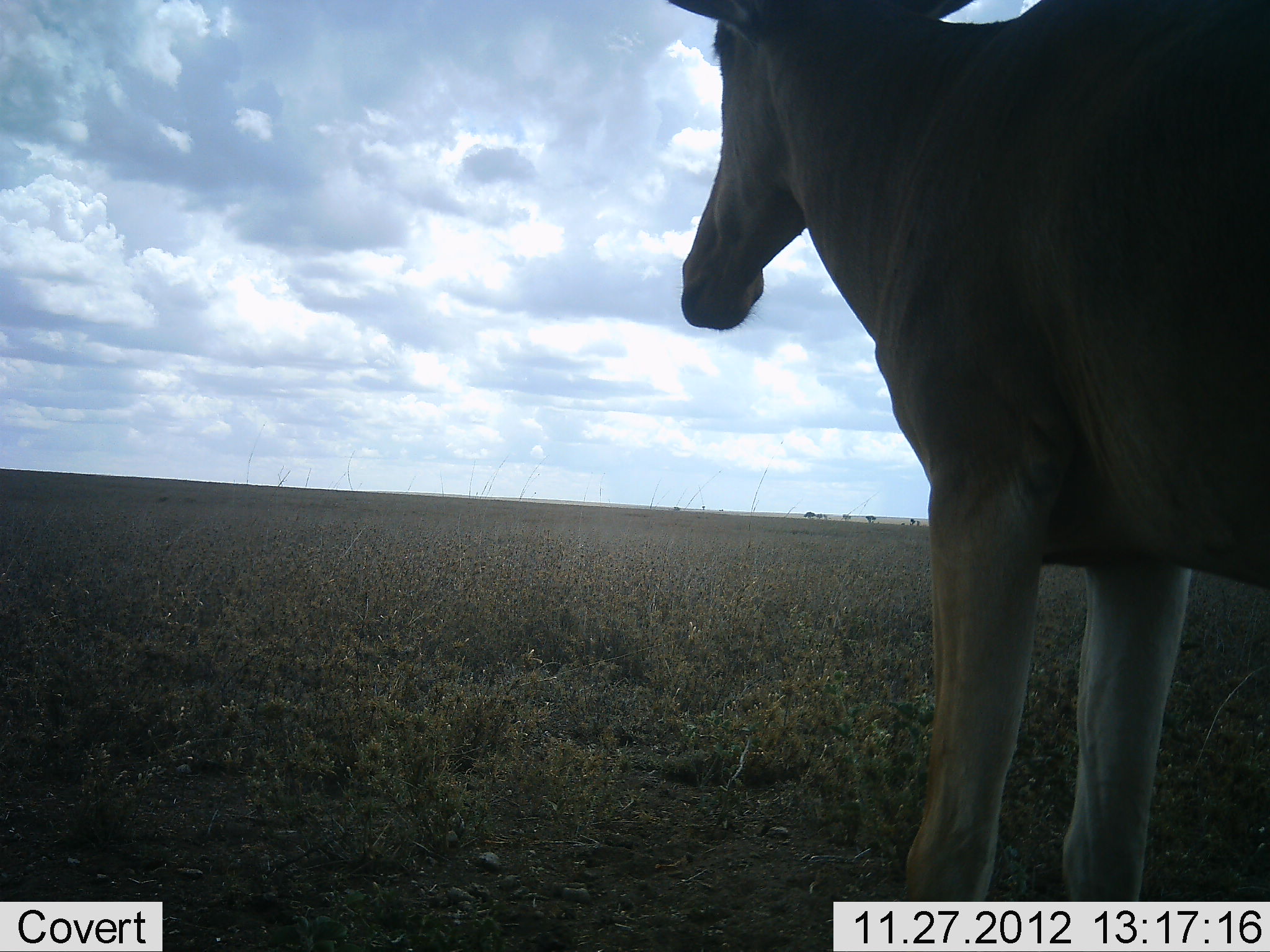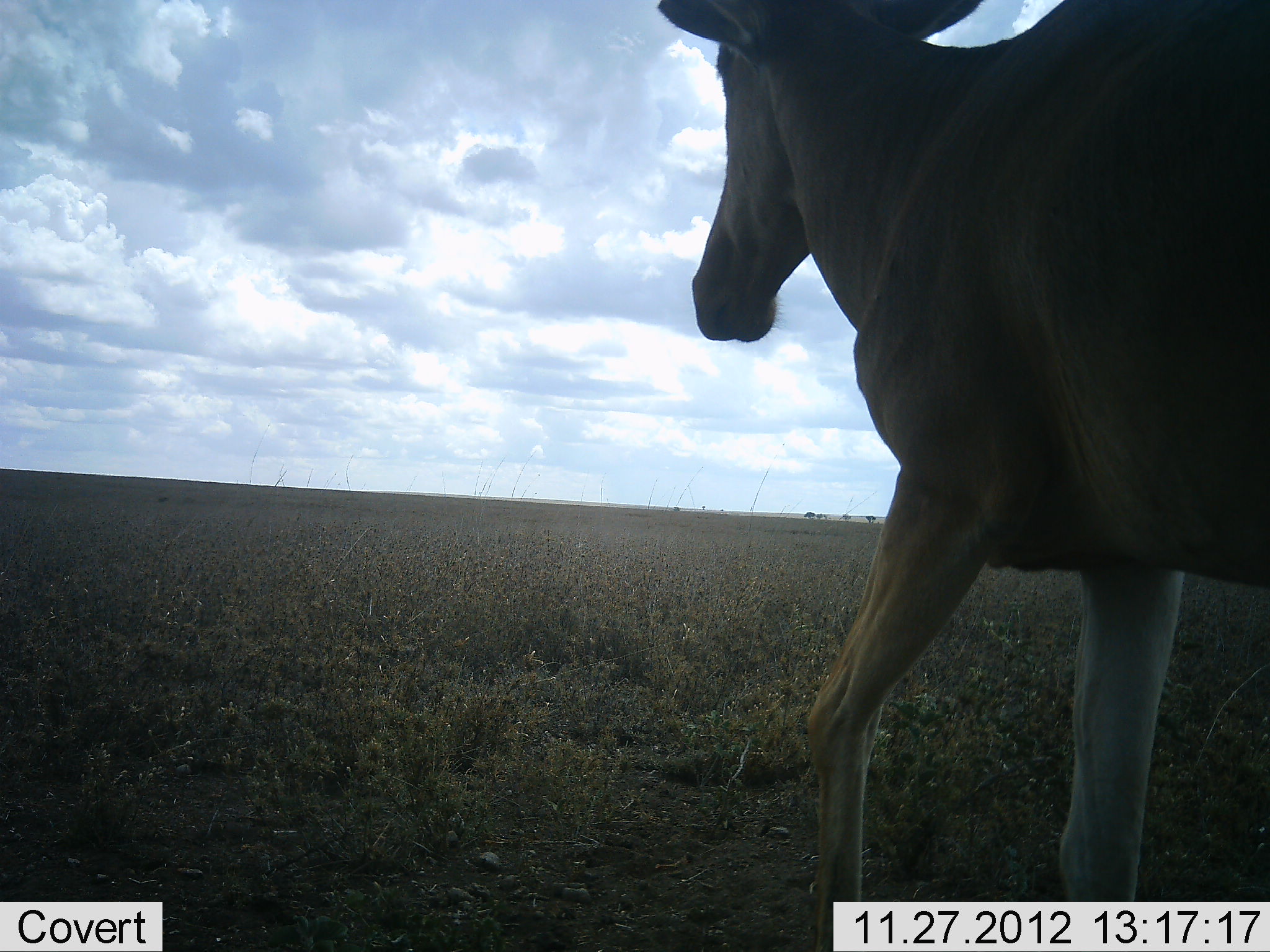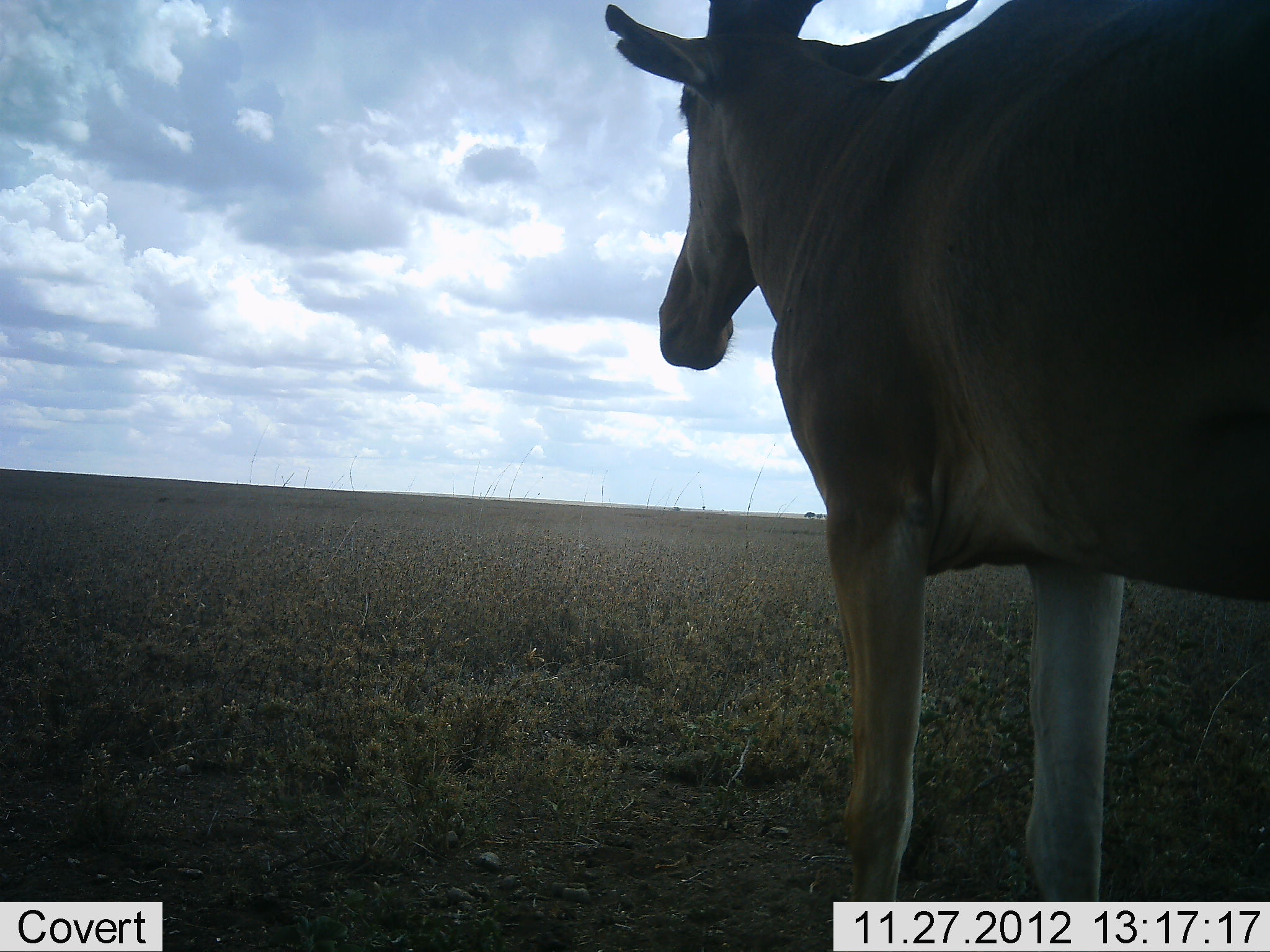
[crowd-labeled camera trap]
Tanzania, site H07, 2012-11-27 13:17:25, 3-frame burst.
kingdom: Animalia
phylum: Chordata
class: Mammalia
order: Artiodactyla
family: Bovidae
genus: Alcelaphus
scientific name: Alcelaphus buselaphus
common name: hartebeest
Hartebeest (Alcelaphus buselaphus), count 1. Behavior (volunteer vote fractions): standing 50%, resting 0%, moving 50%, interacting 0%. Young present (vote fraction): 0%. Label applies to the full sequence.